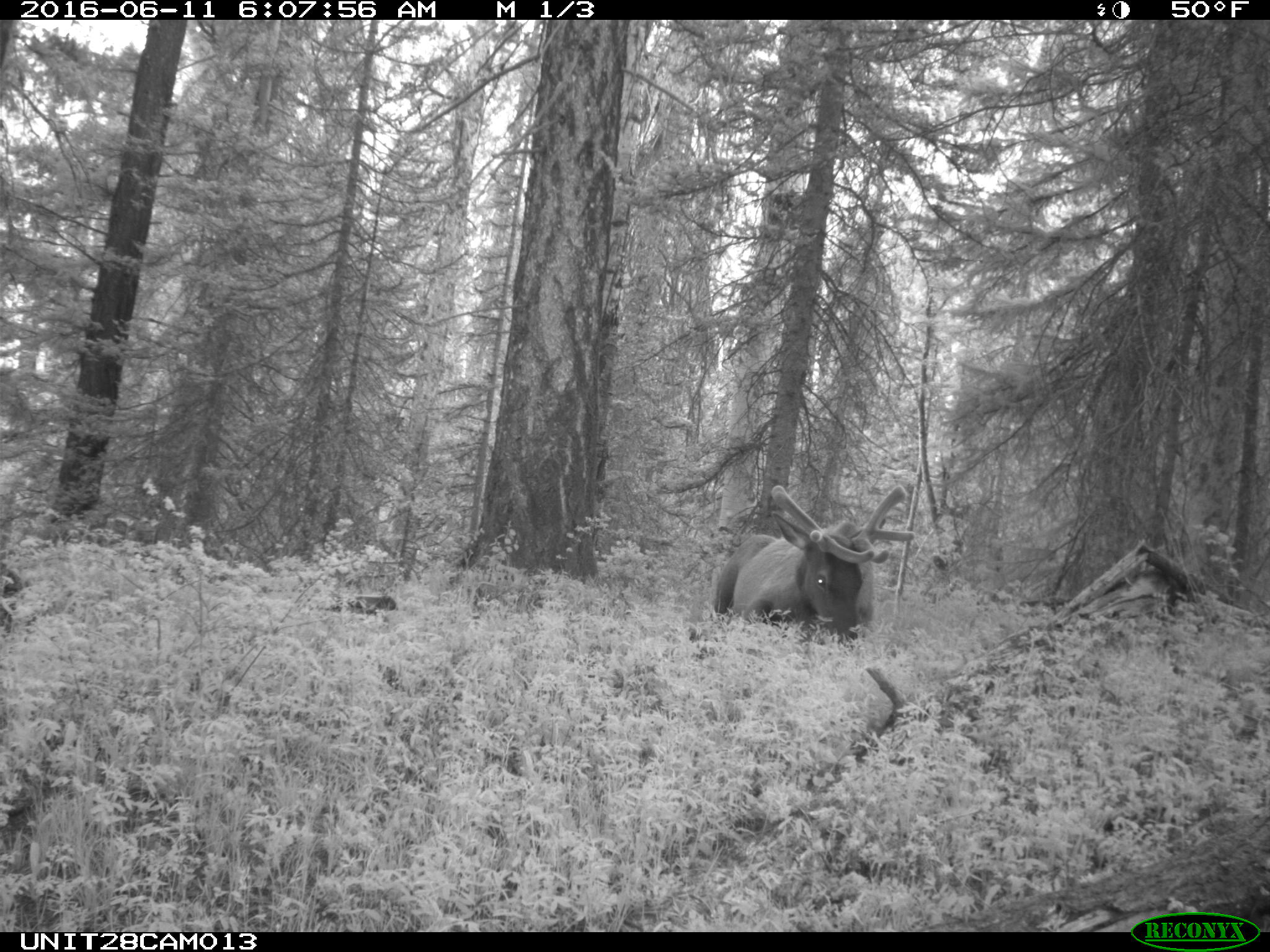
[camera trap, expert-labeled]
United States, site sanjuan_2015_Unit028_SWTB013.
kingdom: Animalia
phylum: Chordata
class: Mammalia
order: Artiodactyla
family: Cervidae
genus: Cervus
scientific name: Cervus elaphus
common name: red deer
Cervus elaphus (red deer).